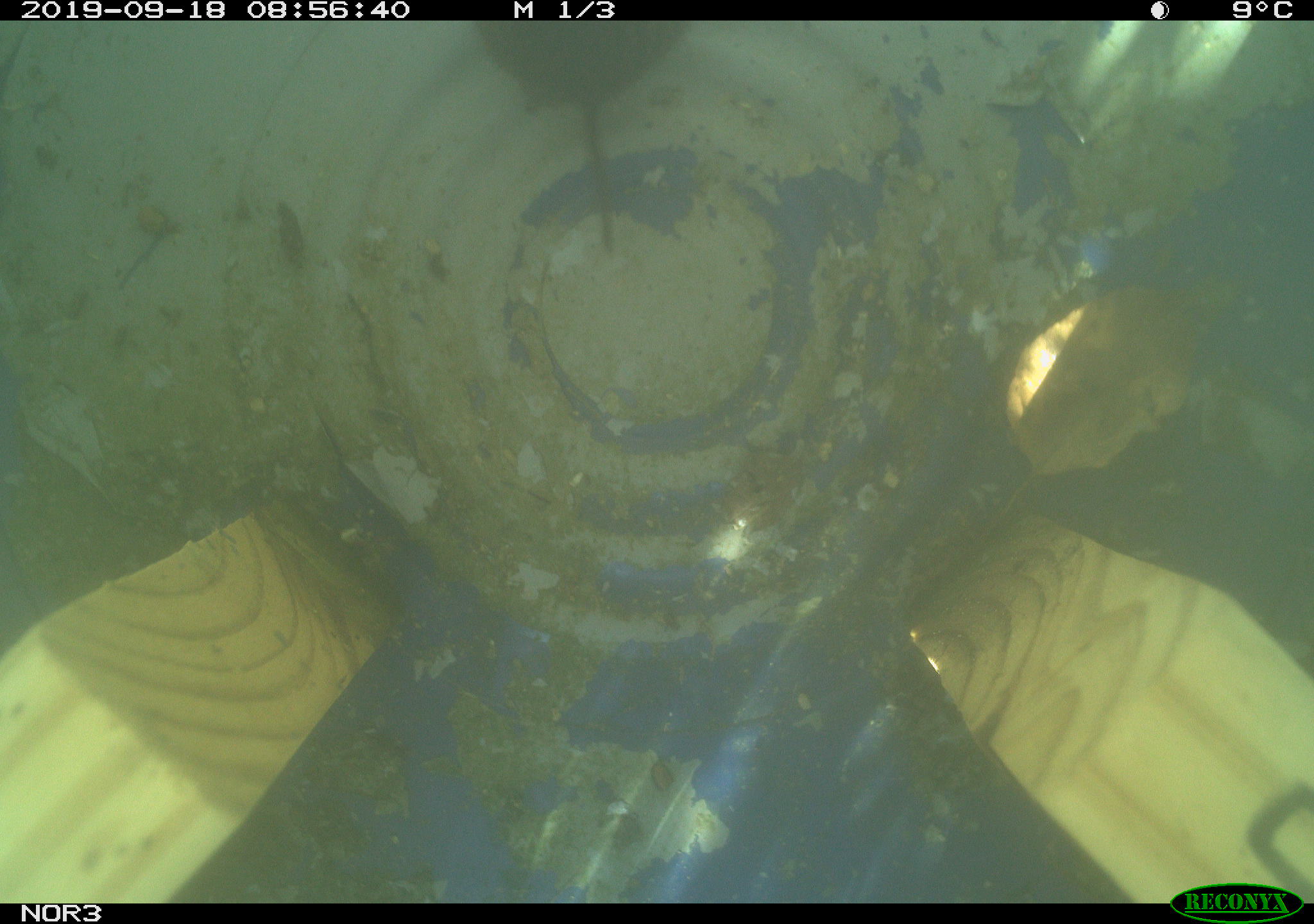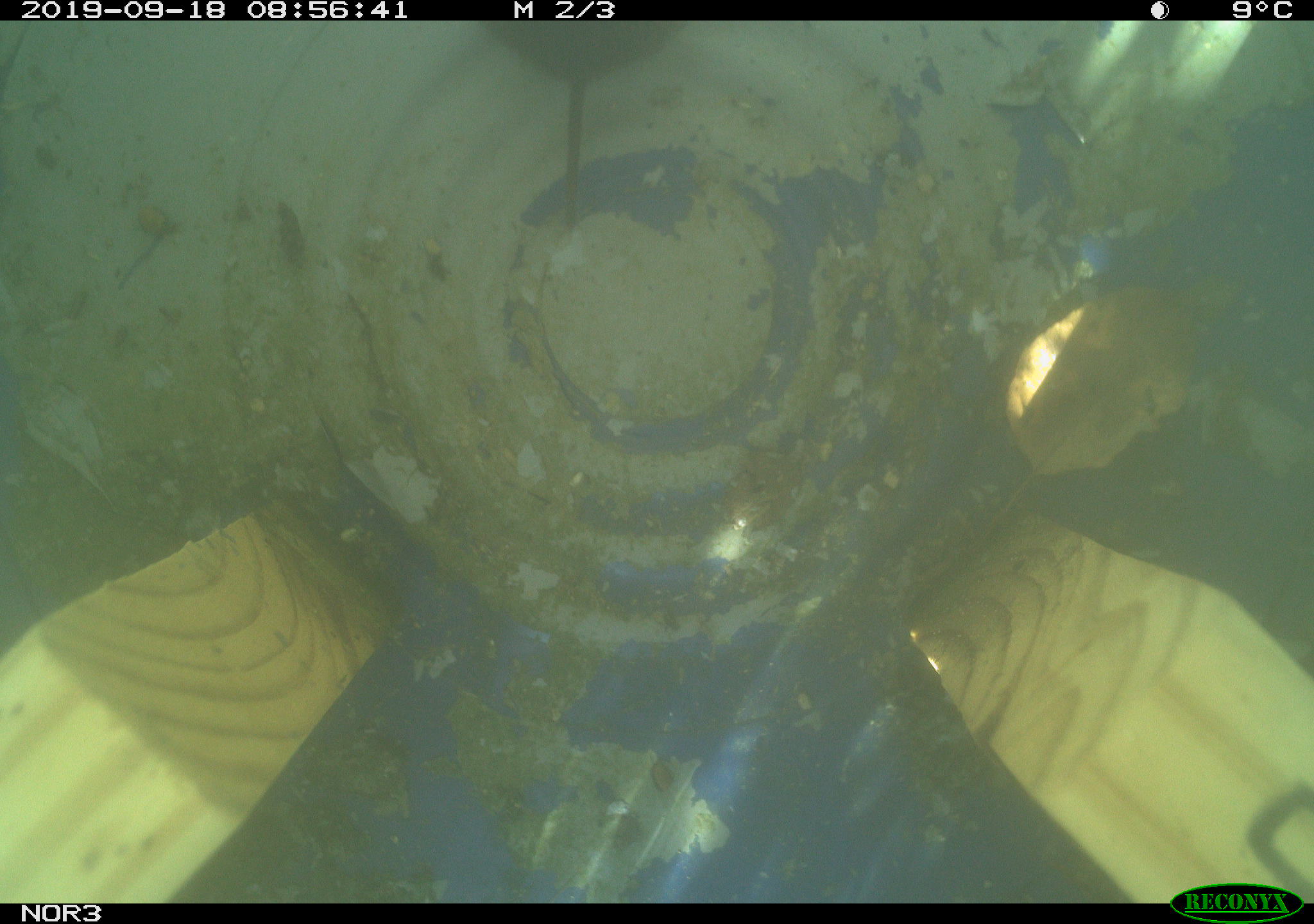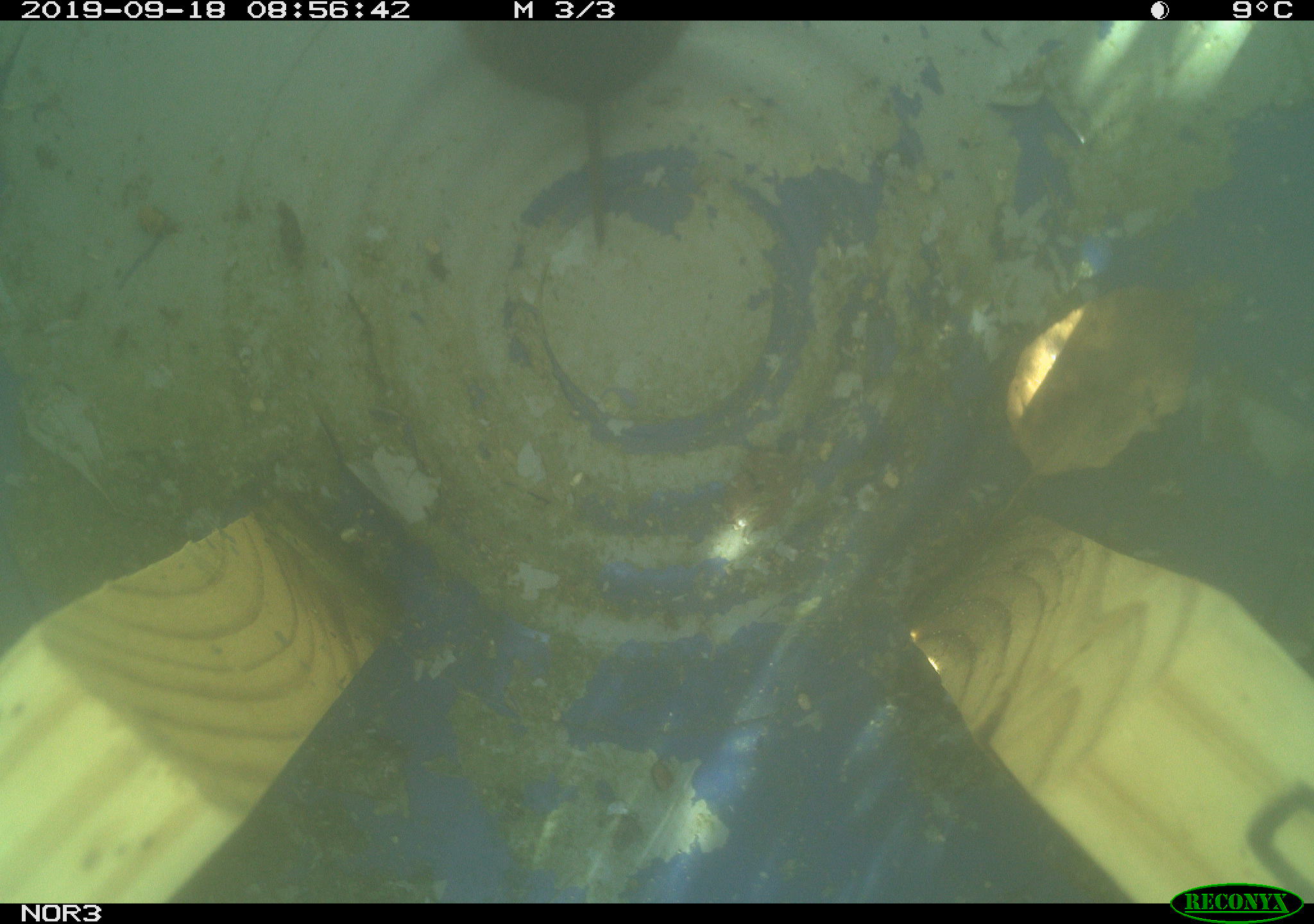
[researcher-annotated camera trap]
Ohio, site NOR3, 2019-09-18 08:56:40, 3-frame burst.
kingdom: Animalia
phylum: Chordata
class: Mammalia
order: Rodentia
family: Cricetidae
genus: Microtus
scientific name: Microtus pennsylvanicus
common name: meadow vole